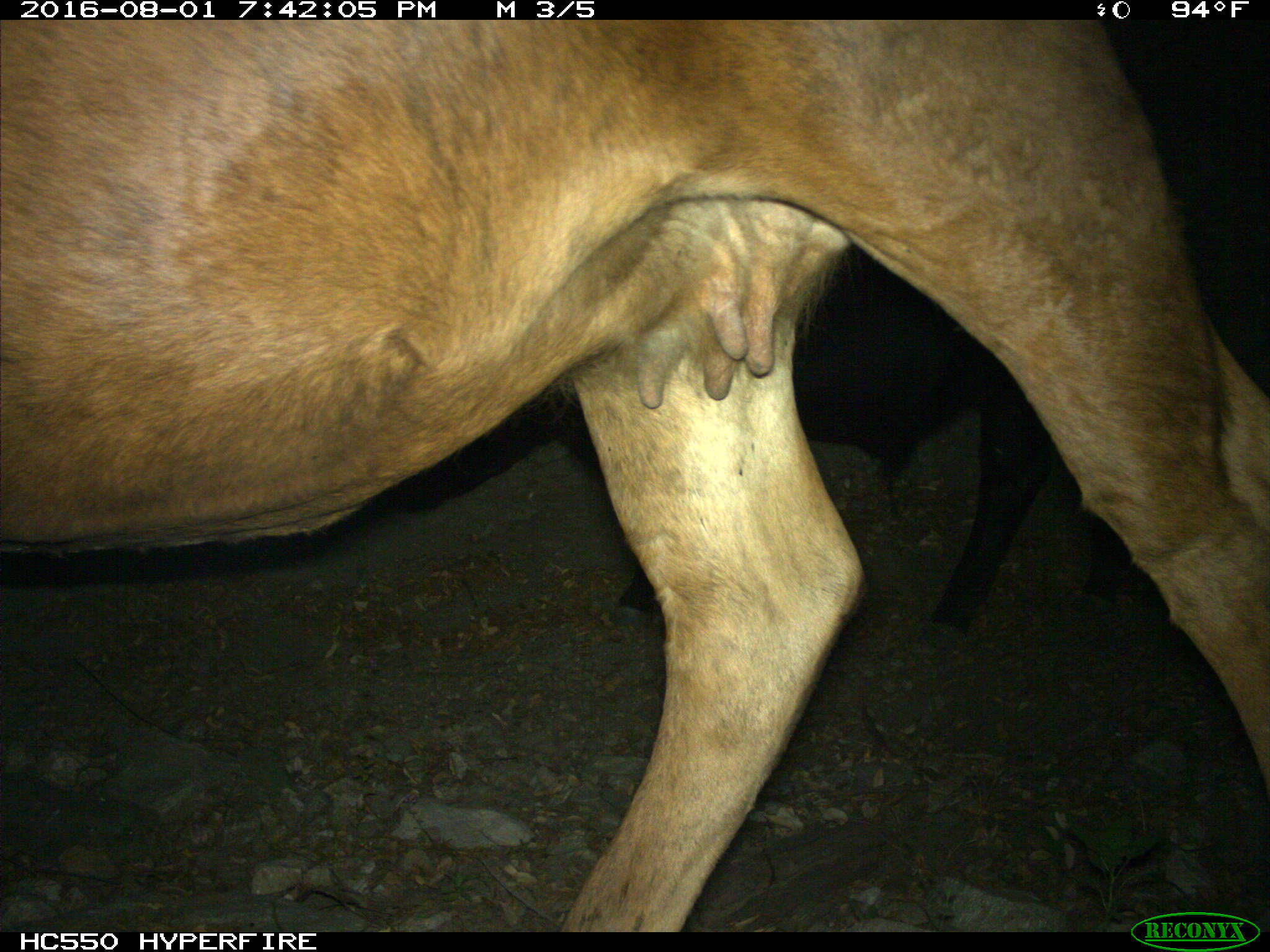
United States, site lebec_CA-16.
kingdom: Animalia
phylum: Chordata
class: Mammalia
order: Artiodactyla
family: Bovidae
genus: Bos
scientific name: Bos taurus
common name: domestic cow